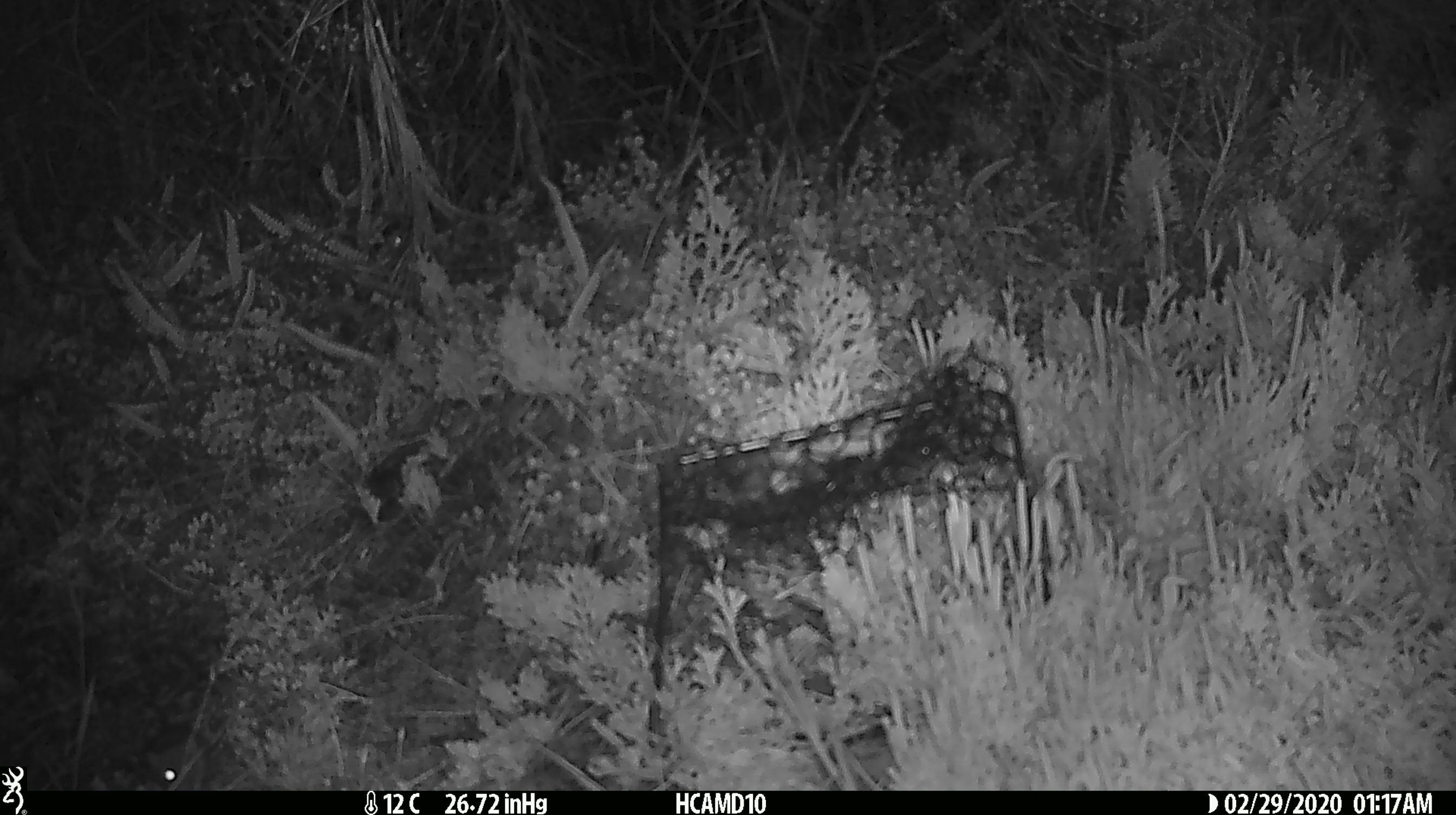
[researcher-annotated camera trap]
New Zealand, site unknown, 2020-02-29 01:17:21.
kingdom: Animalia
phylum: Chordata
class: Mammalia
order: Rodentia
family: Muridae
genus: Mus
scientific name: Mus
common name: mouse